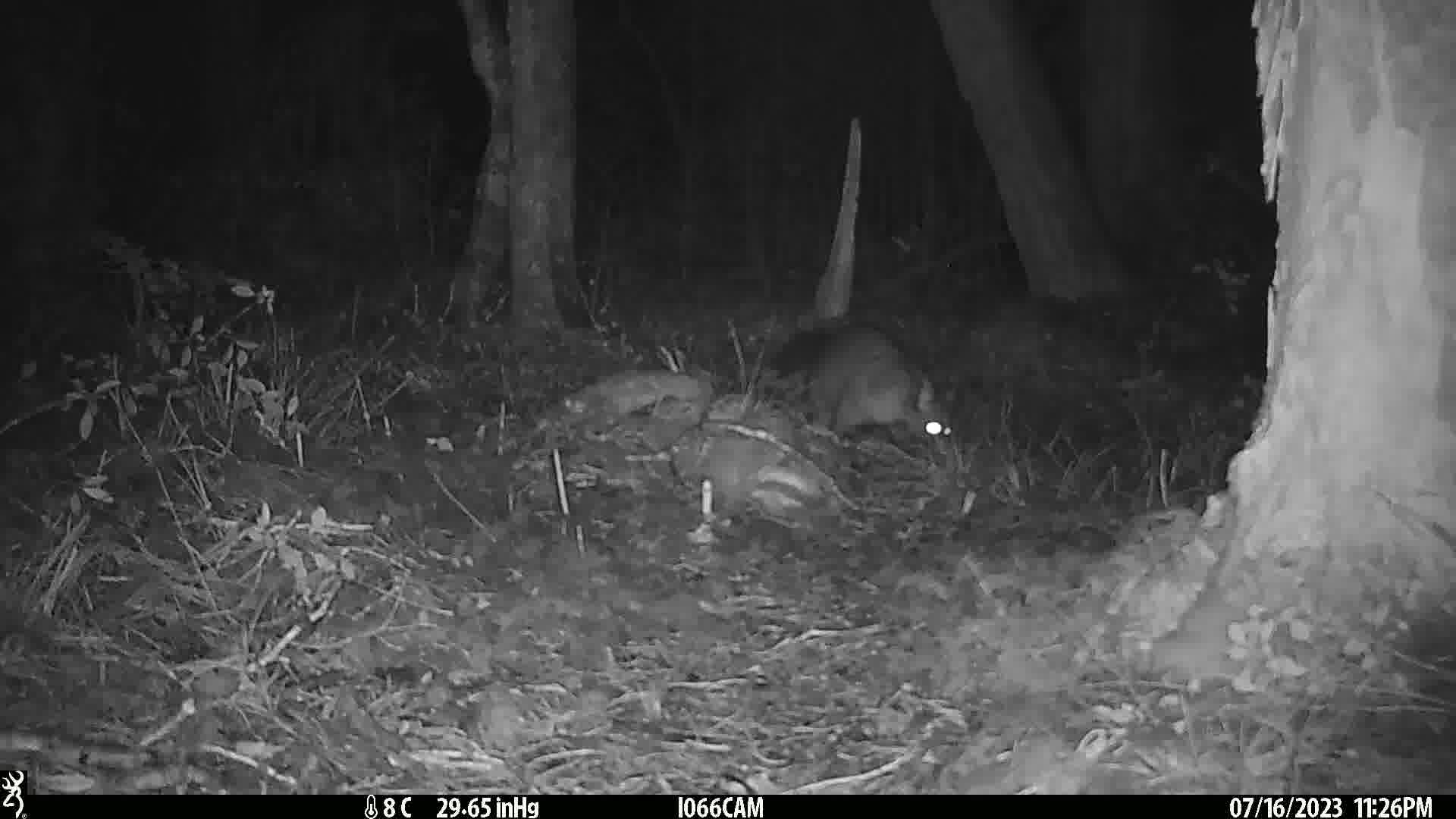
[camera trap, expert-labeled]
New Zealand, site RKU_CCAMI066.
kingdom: Animalia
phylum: Chordata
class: Mammalia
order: Diprotodontia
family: Phalangeridae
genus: Trichosurus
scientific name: Trichosurus vulpecula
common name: common brushtail possum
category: possum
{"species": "possum (common brushtail possum) (Trichosurus vulpecula)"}